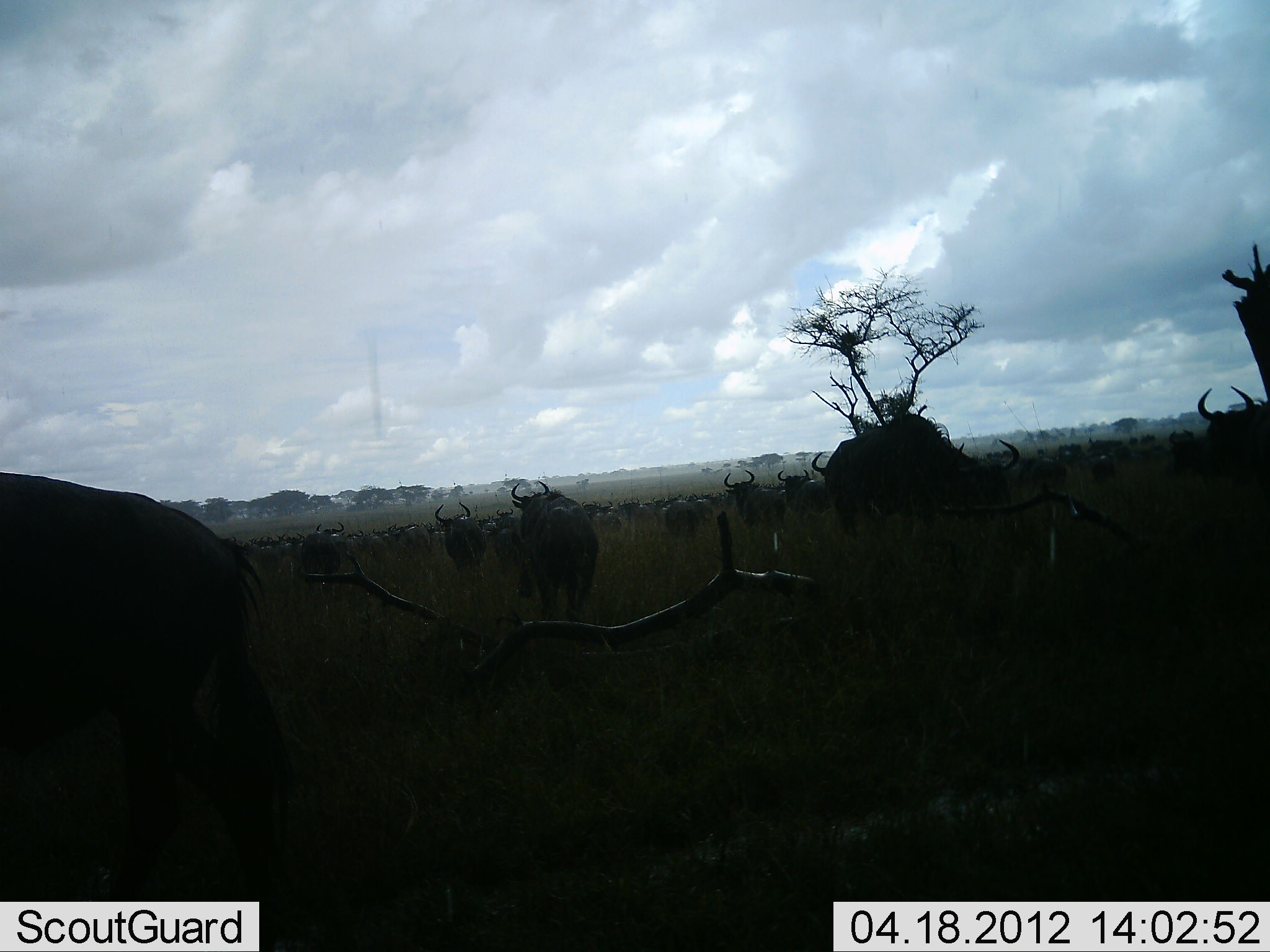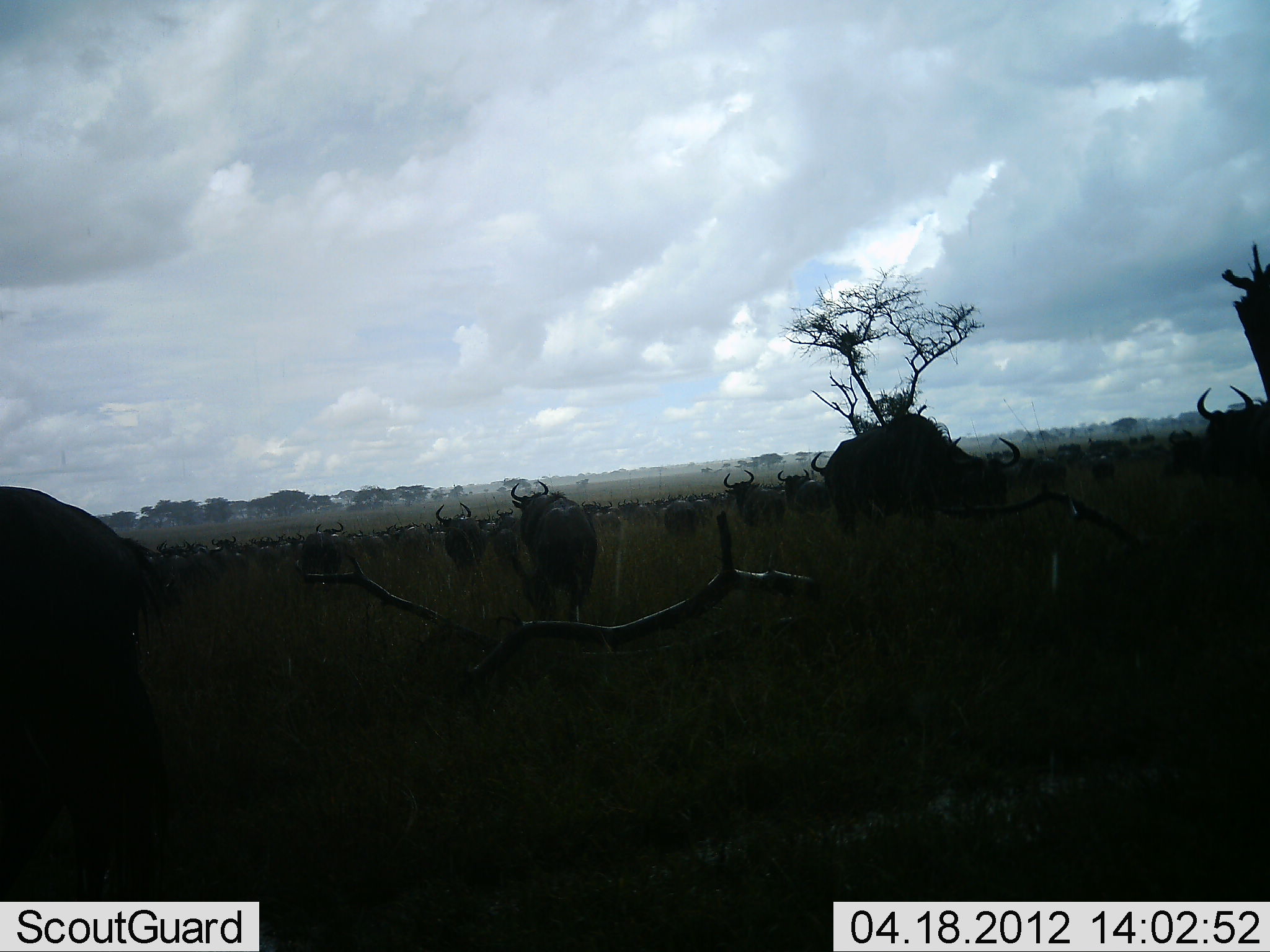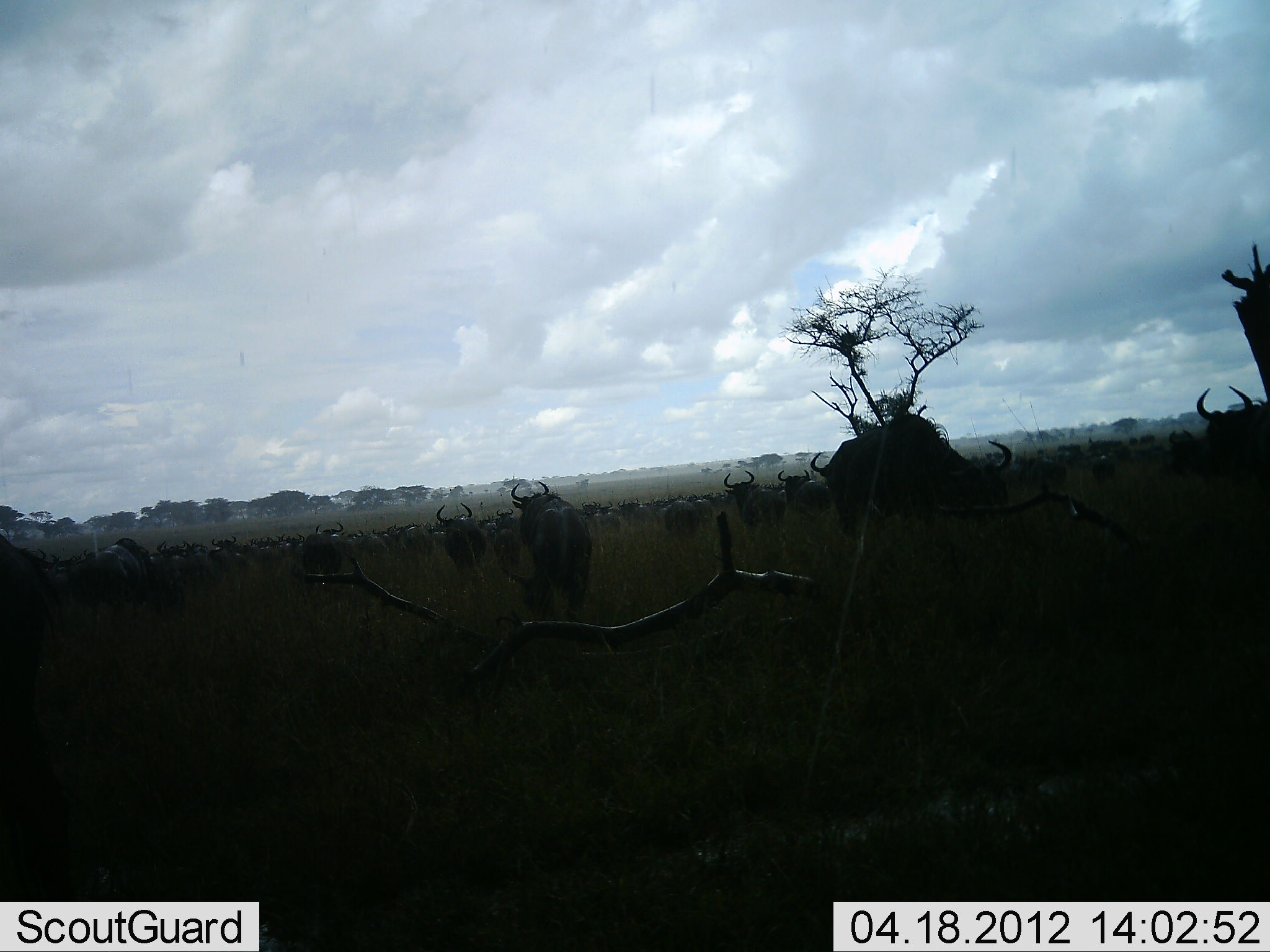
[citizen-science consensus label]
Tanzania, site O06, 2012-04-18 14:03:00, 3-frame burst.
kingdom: Animalia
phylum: Chordata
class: Mammalia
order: Artiodactyla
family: Bovidae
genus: Connochaetes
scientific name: Connochaetes taurinus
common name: blue wildebeest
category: wildebeest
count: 51+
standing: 83%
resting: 0%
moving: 50%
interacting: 0%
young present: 0%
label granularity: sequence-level